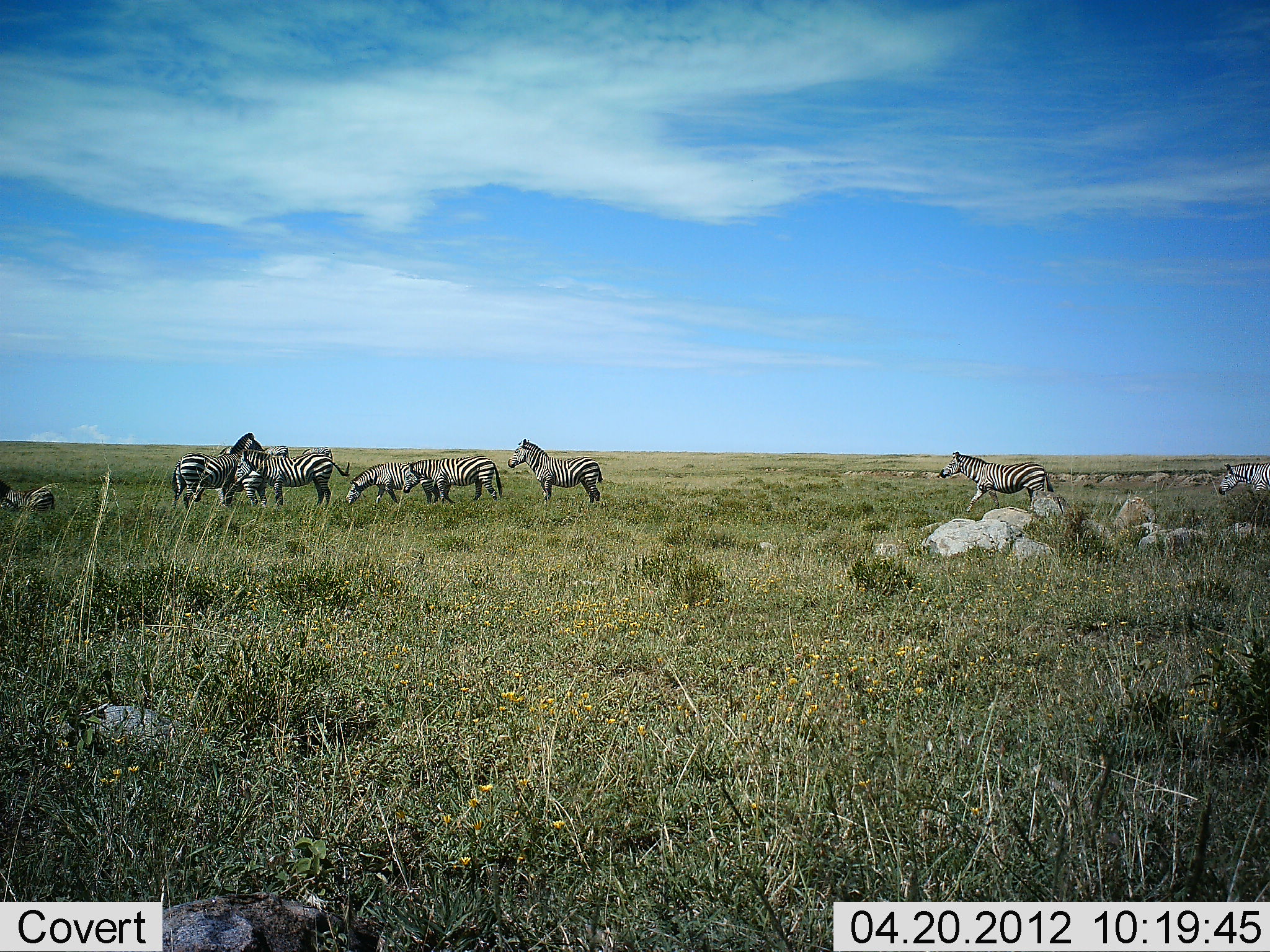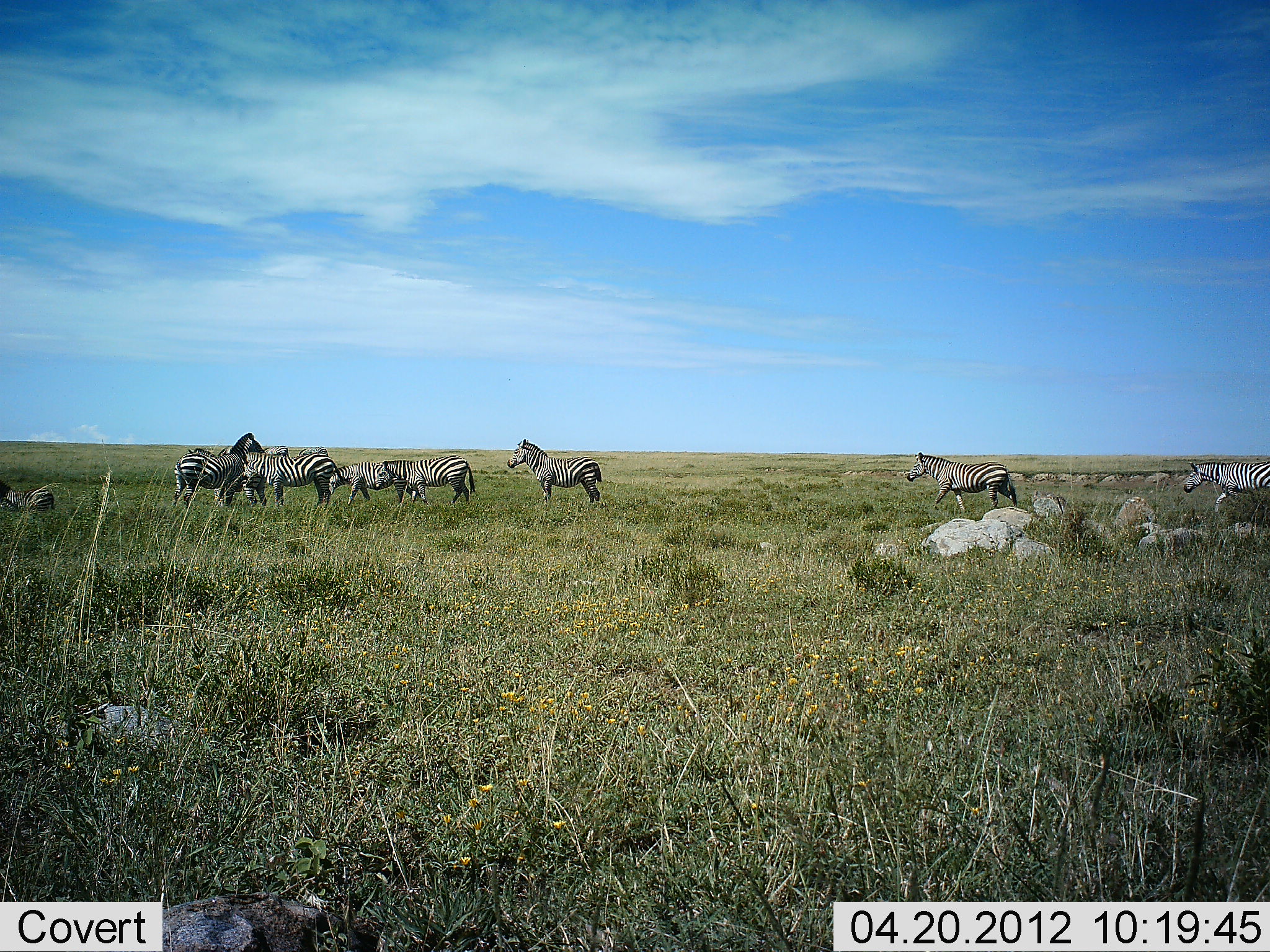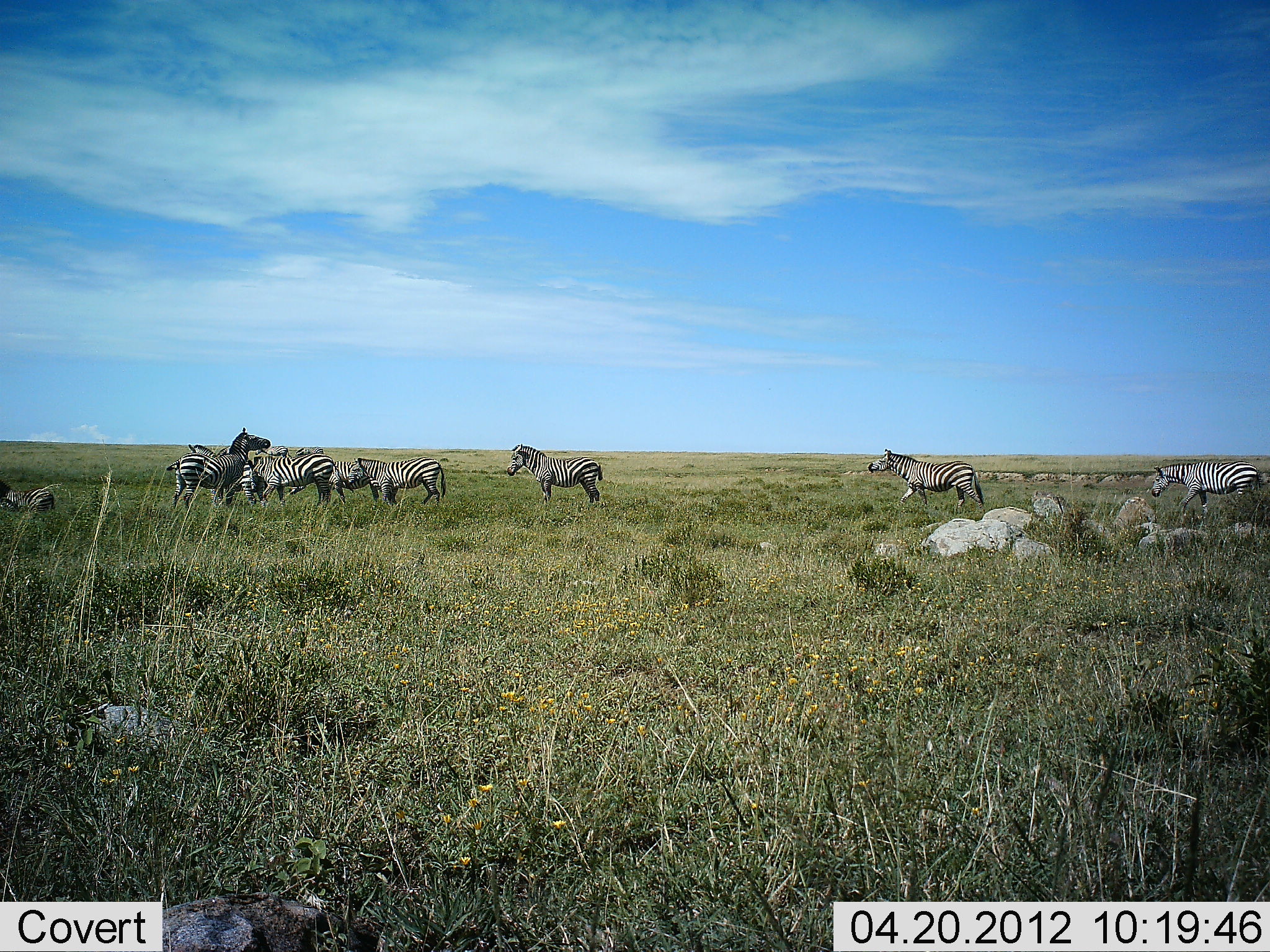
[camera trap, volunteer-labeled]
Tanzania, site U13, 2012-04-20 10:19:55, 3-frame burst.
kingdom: Animalia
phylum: Chordata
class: Mammalia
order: Perissodactyla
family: Equidae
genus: Equus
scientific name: Equus quagga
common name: plains zebra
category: zebra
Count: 9.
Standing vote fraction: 73%.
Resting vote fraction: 7%.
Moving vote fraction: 87%.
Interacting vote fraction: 13%.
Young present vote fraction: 0%.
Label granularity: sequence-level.